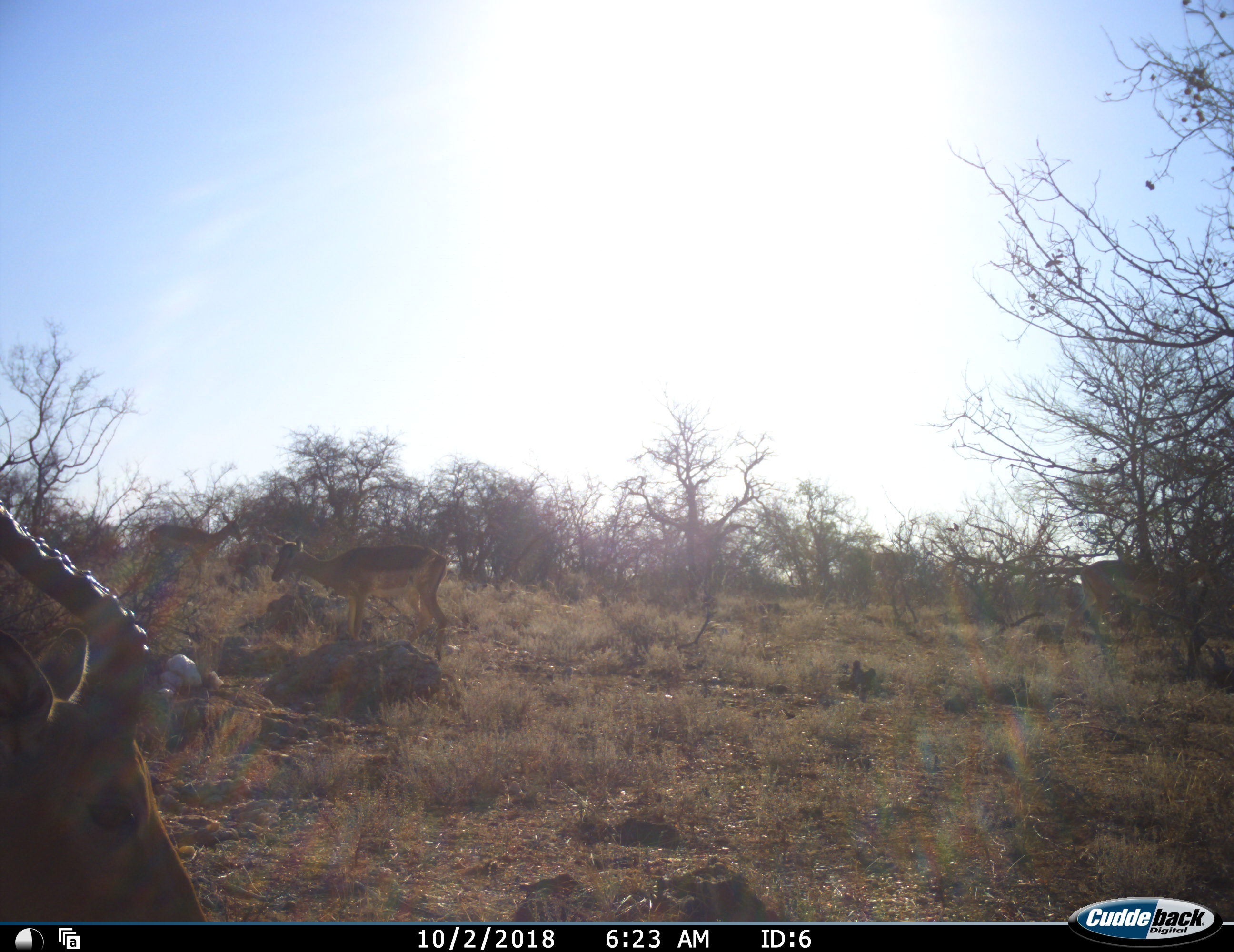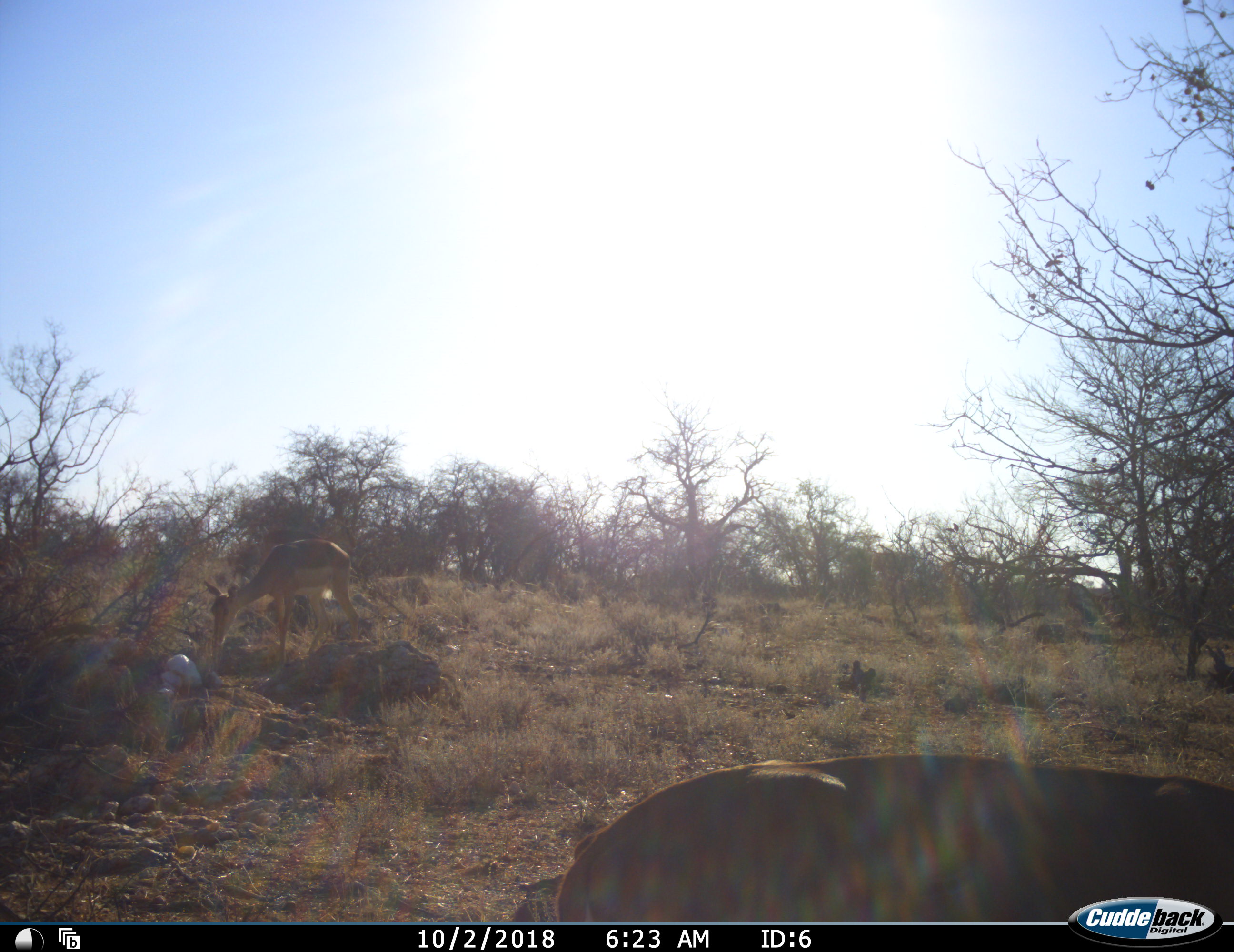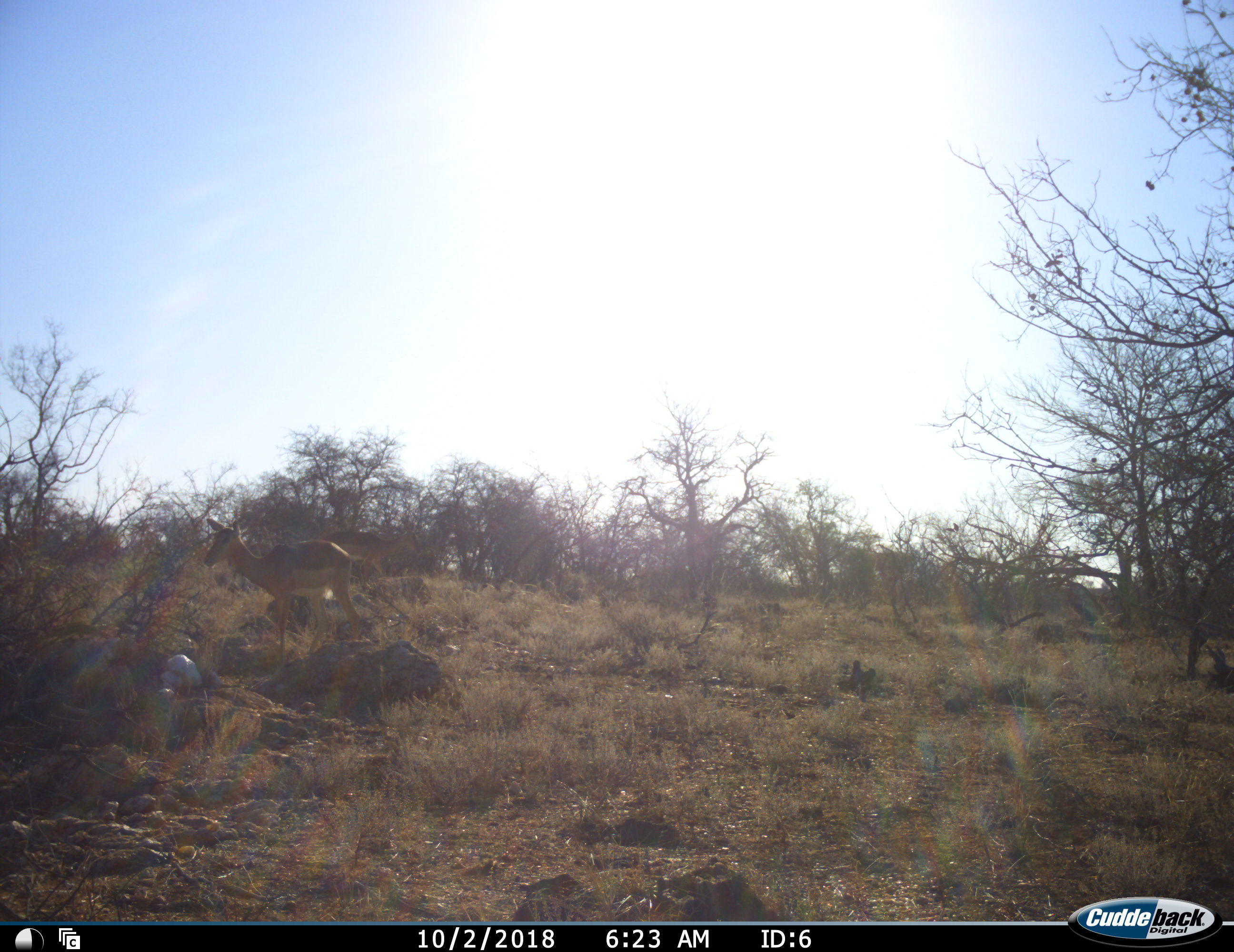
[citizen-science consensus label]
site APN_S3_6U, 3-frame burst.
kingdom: Animalia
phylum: Chordata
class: Mammalia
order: Artiodactyla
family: Bovidae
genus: Aepyceros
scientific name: Aepyceros melampus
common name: impala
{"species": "impala (Aepyceros melampus)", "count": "3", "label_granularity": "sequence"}